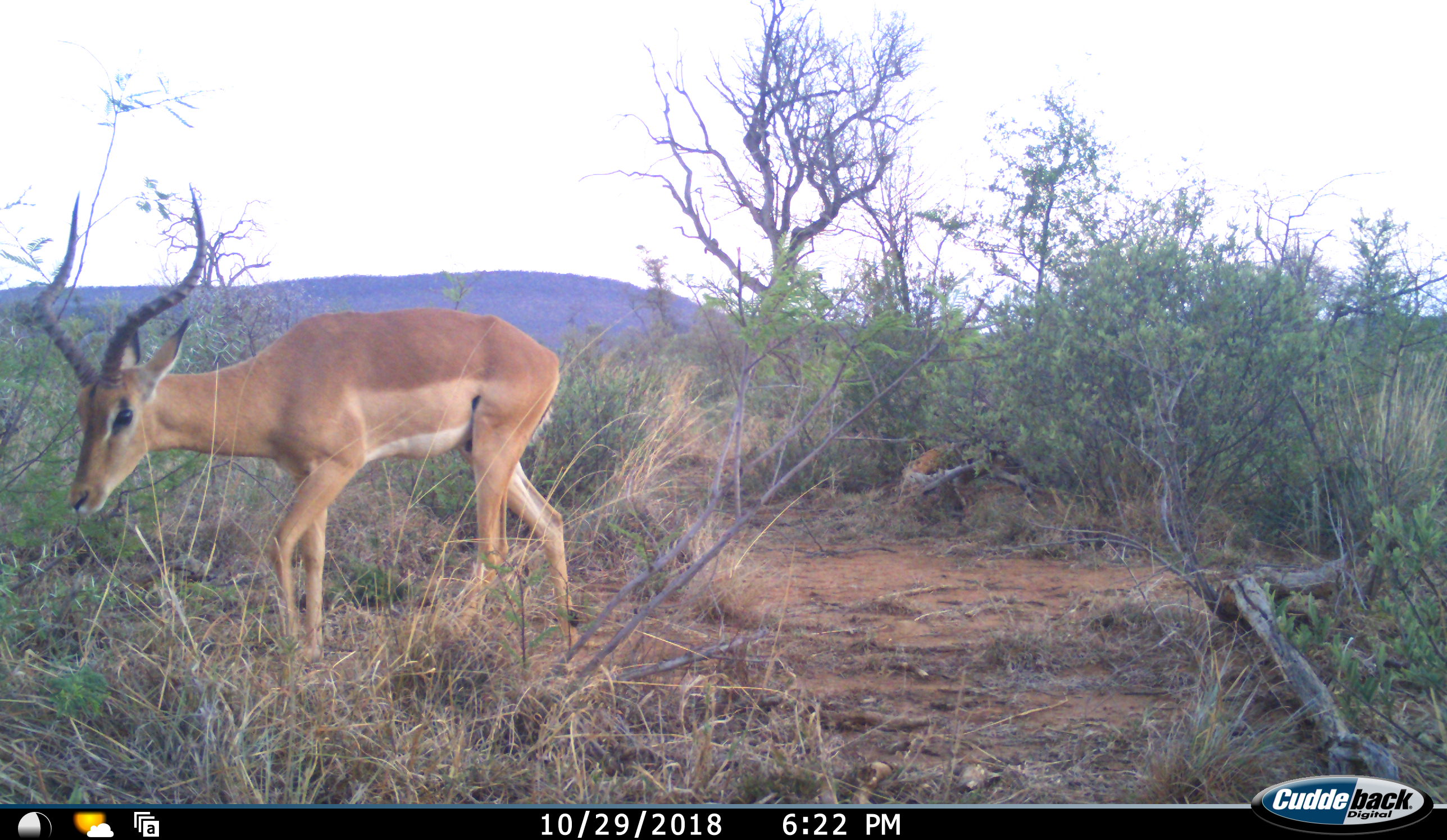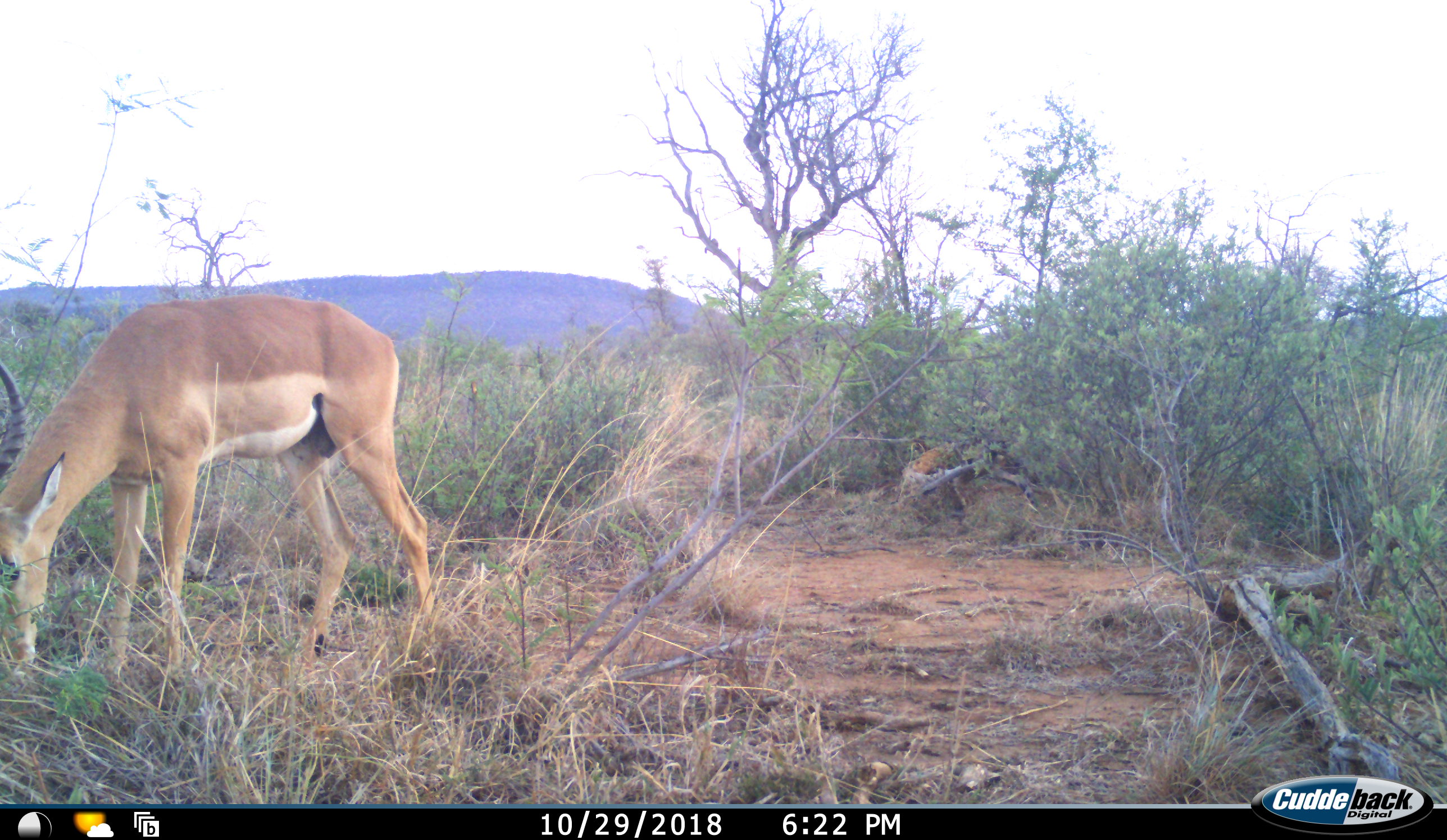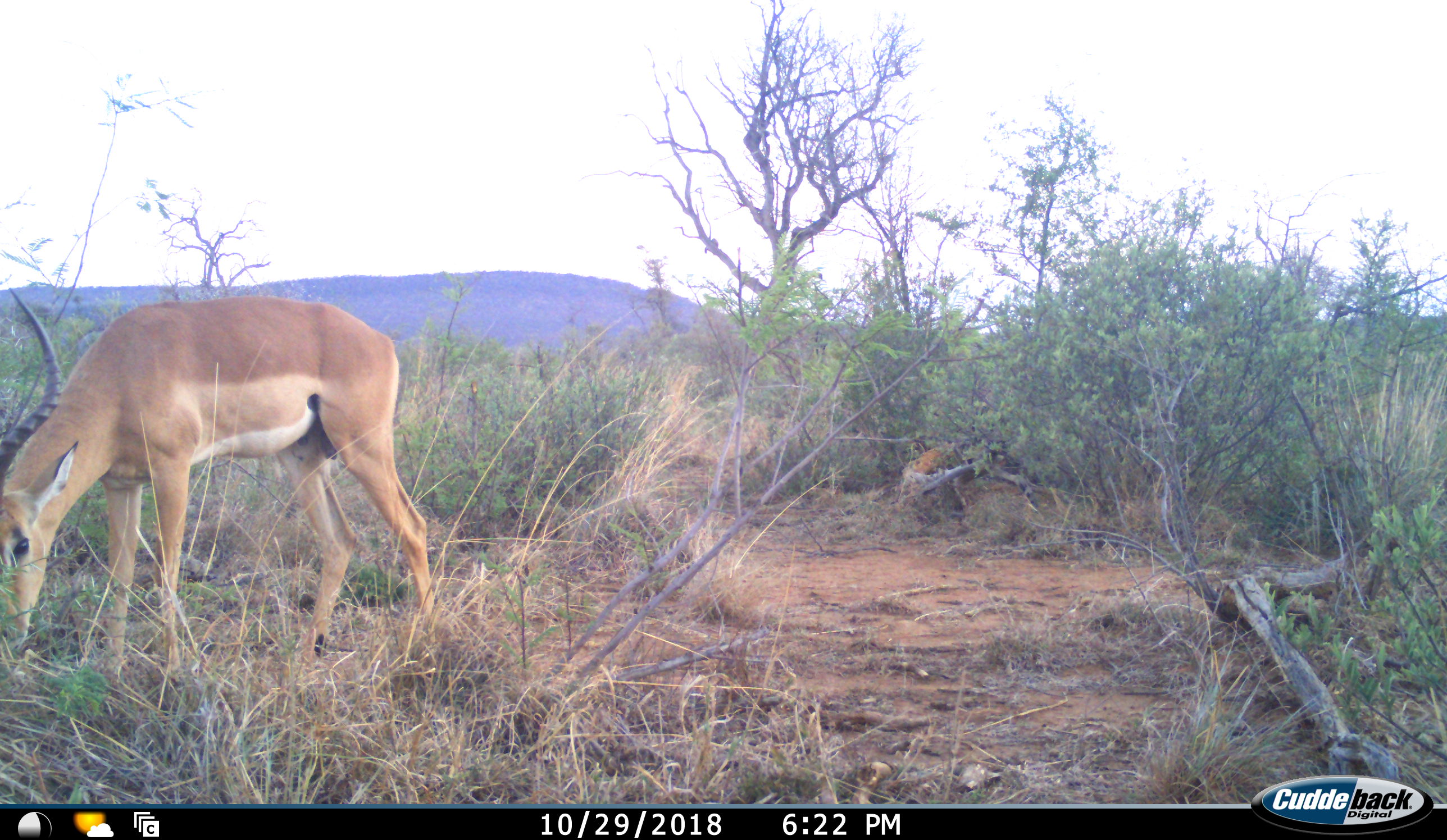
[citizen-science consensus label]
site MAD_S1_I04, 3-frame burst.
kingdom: Animalia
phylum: Chordata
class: Mammalia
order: Artiodactyla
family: Bovidae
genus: Aepyceros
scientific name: Aepyceros melampus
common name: impala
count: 1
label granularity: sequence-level